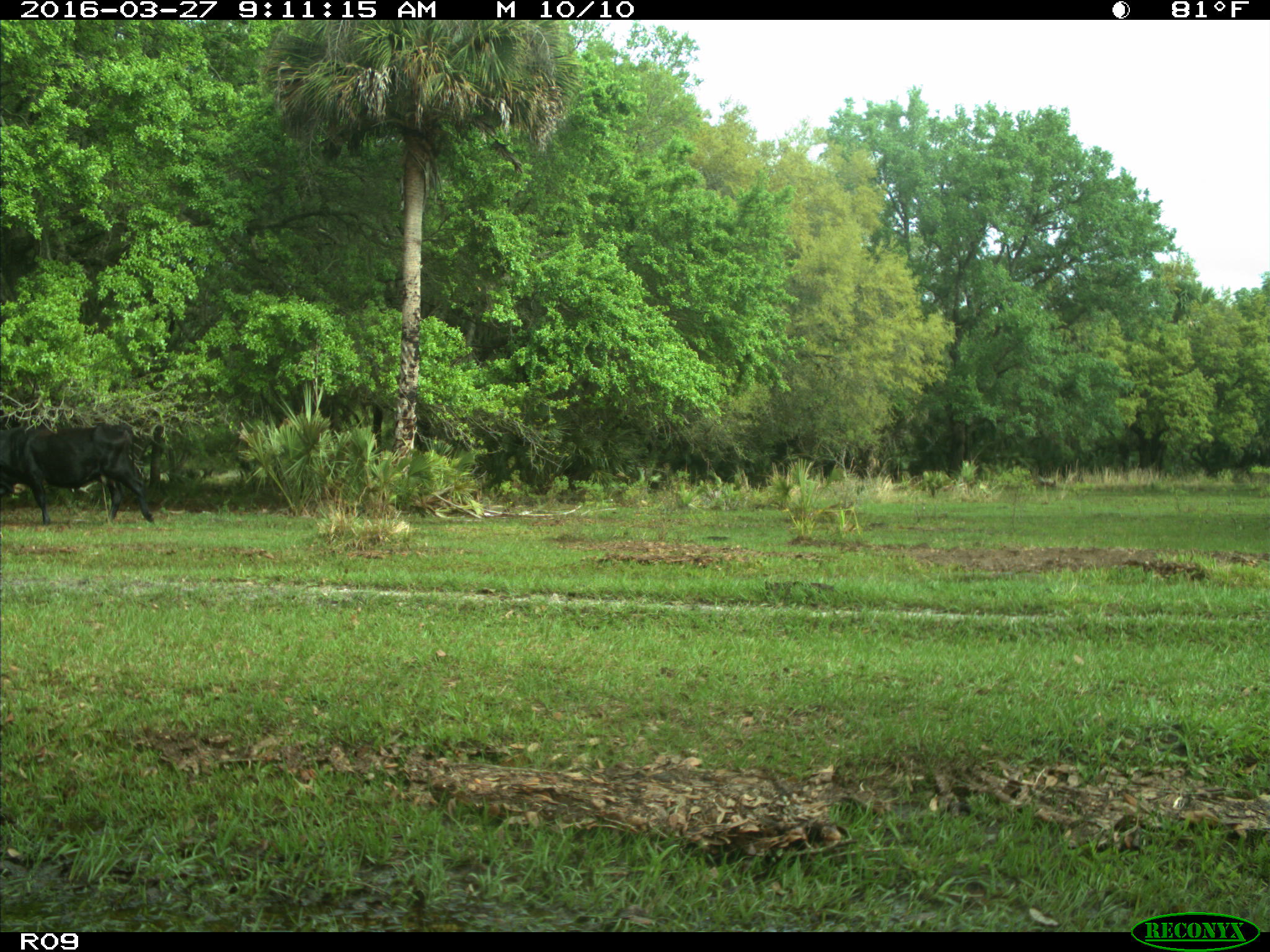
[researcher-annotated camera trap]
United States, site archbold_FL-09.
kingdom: Animalia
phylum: Chordata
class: Mammalia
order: Artiodactyla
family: Bovidae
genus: Bos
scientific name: Bos taurus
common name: domestic cow